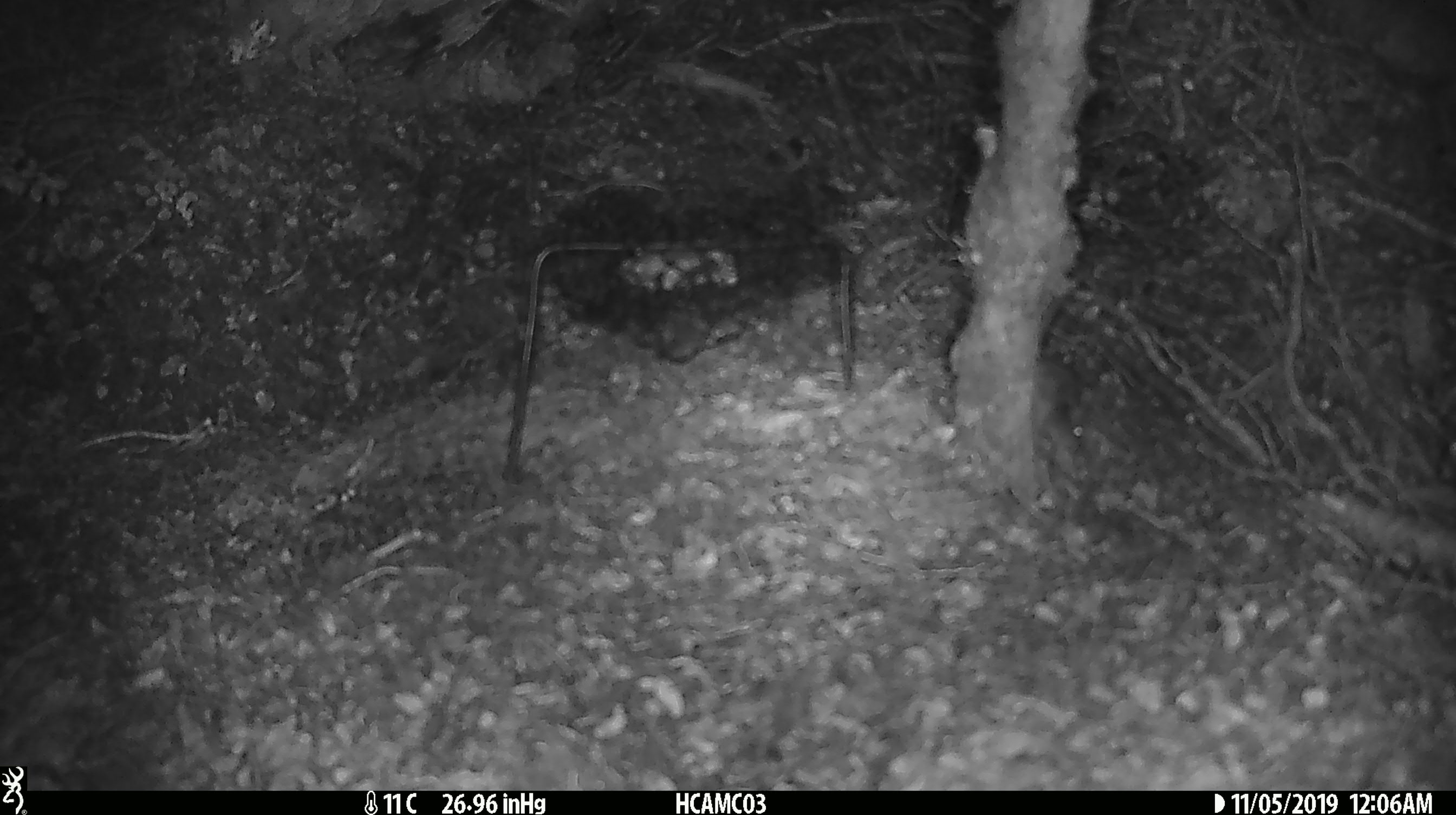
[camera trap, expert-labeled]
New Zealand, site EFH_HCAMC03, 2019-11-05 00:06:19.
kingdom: Animalia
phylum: Chordata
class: Mammalia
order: Rodentia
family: Muridae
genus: Mus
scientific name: Mus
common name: mouse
Mouse (Mus).